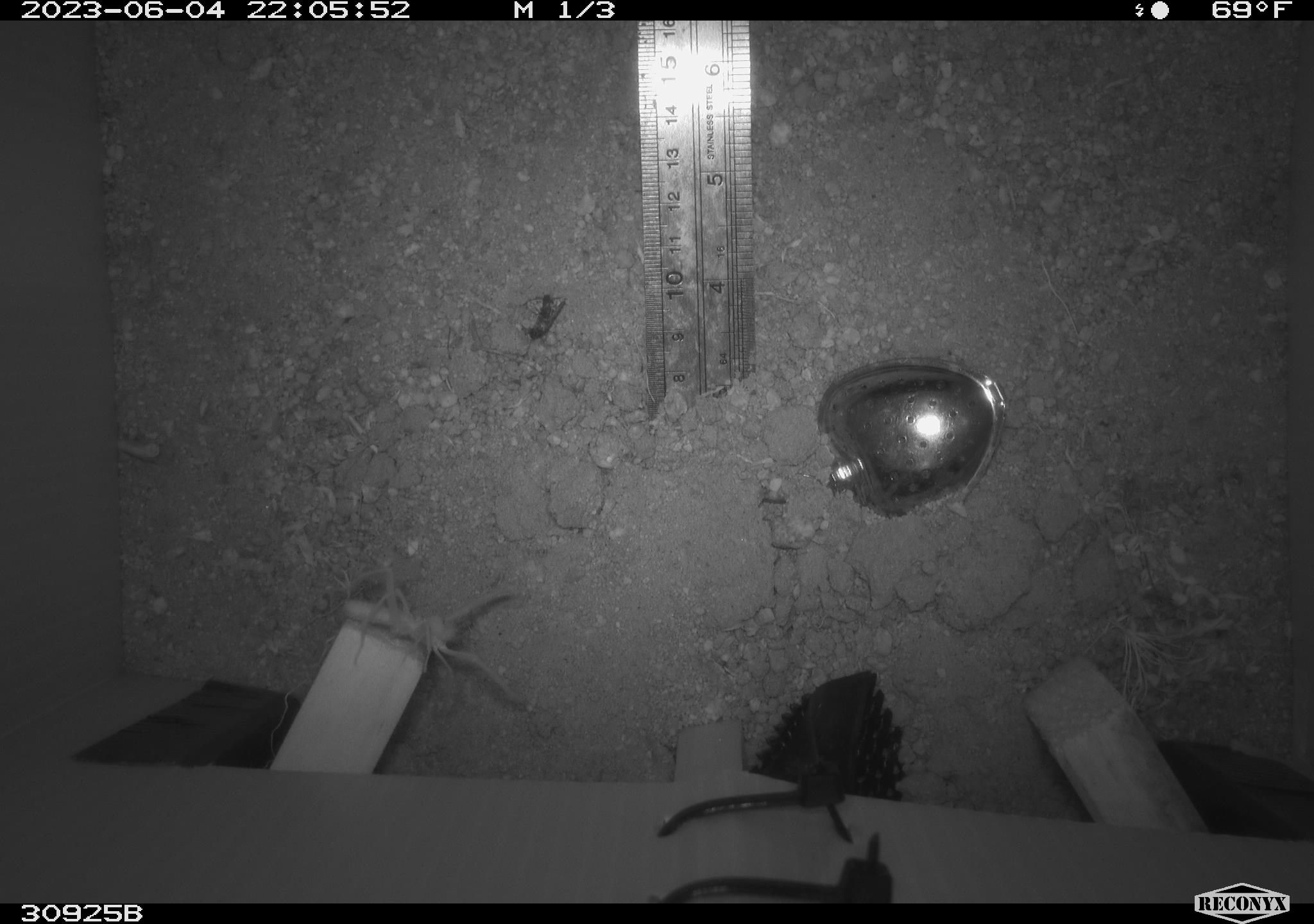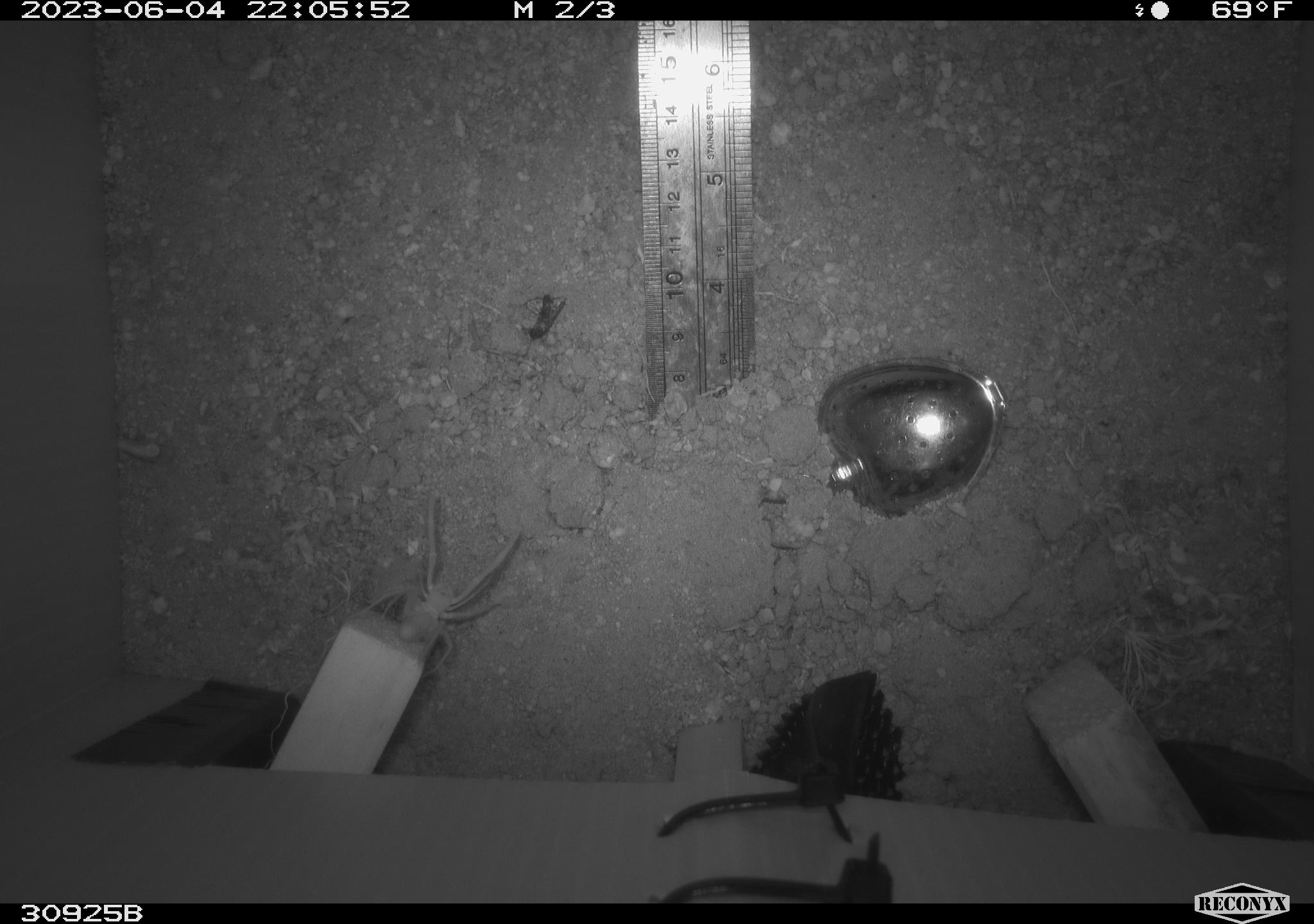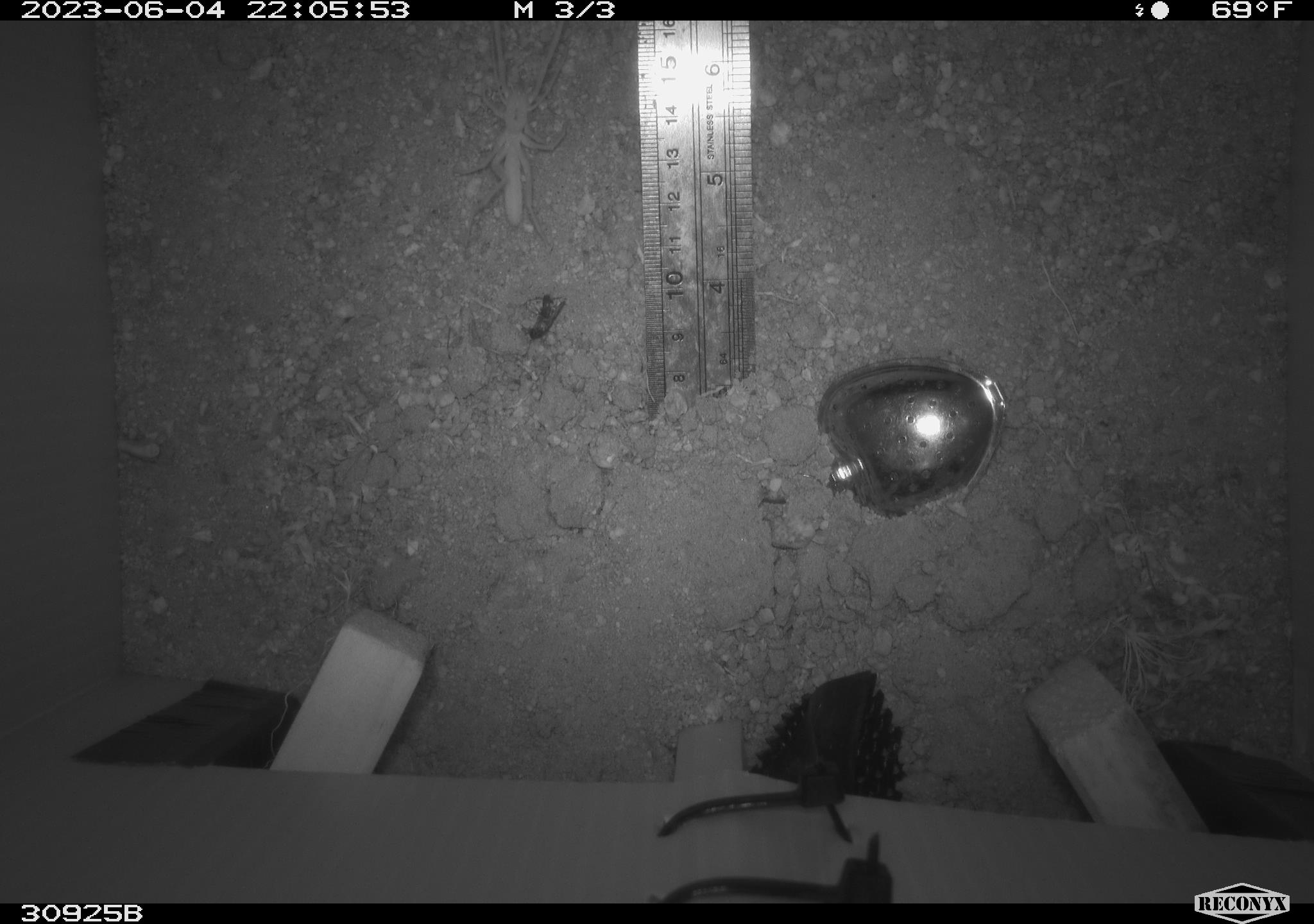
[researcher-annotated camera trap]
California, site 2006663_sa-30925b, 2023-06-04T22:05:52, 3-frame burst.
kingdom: Animalia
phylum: Arthropoda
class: Arachnida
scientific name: Arachnida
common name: arachnids